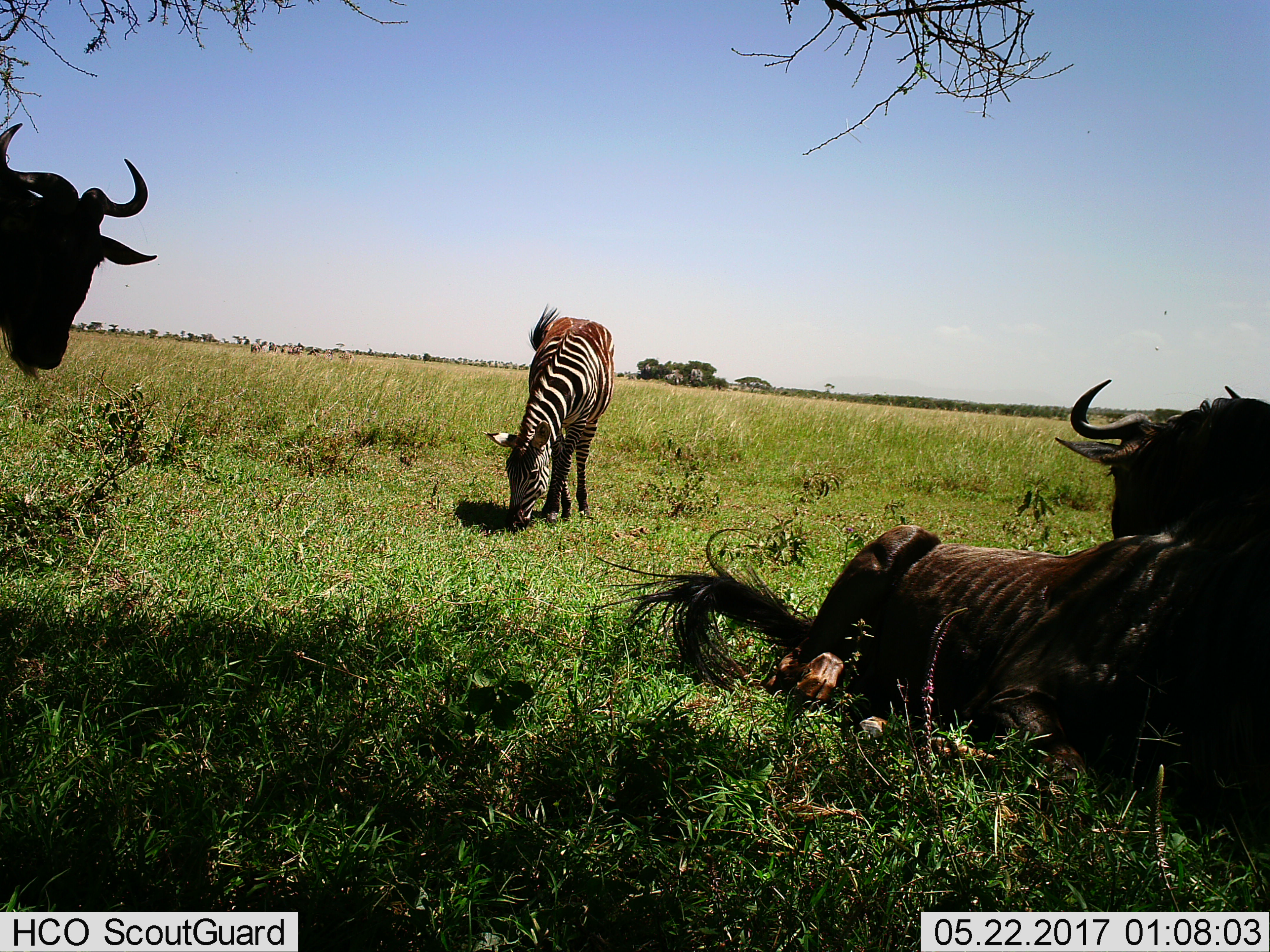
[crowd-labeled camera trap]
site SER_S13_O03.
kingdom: Animalia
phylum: Chordata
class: Mammalia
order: Artiodactyla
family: Bovidae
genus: Connochaetes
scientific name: Connochaetes taurinus taurinus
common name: blue wildebeest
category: wildebeestblue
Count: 3.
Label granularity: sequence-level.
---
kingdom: Animalia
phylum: Chordata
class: Mammalia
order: Perissodactyla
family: Equidae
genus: Equus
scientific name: Equus quagga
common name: plains zebra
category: zebraplains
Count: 1.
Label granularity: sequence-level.